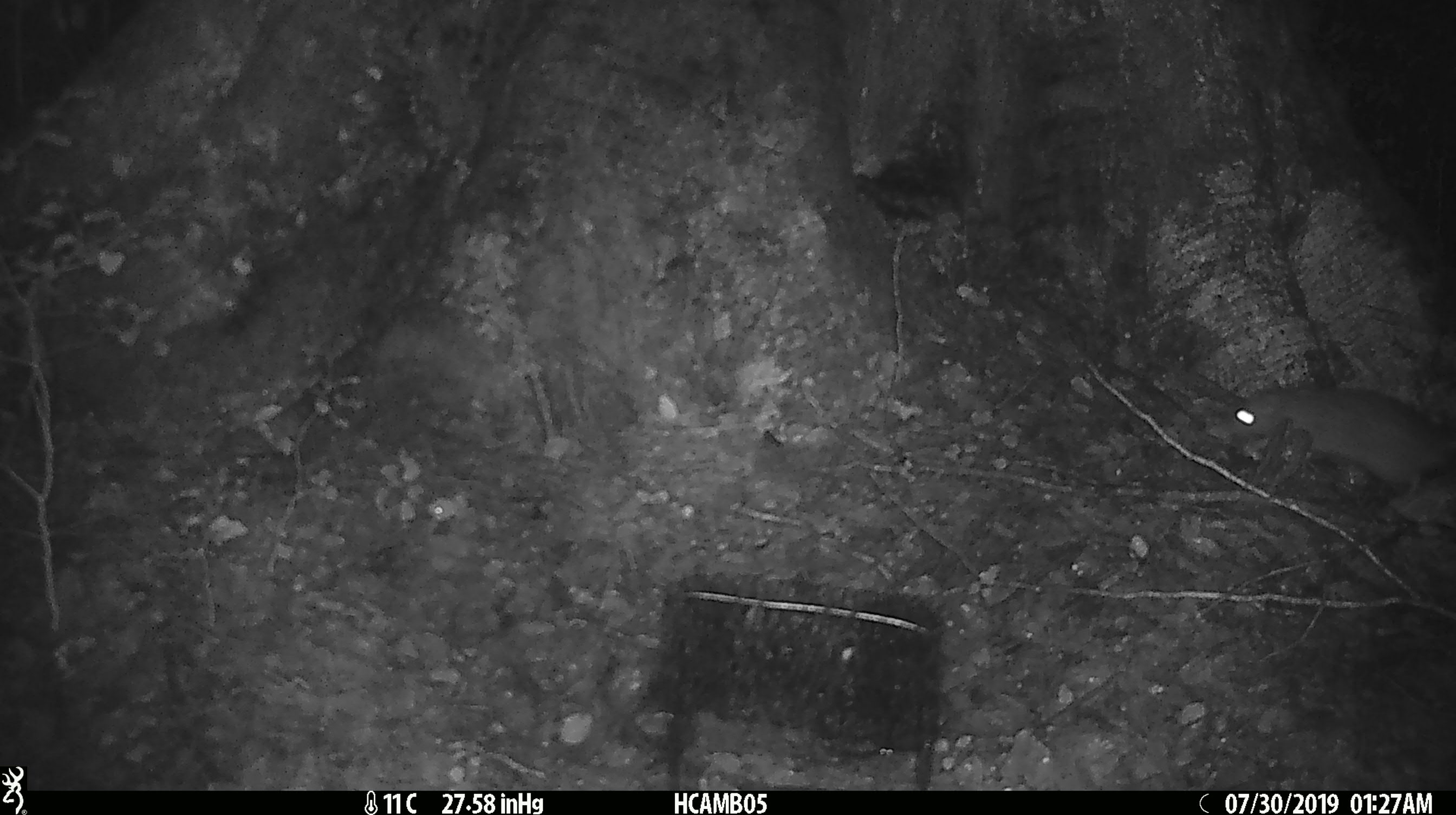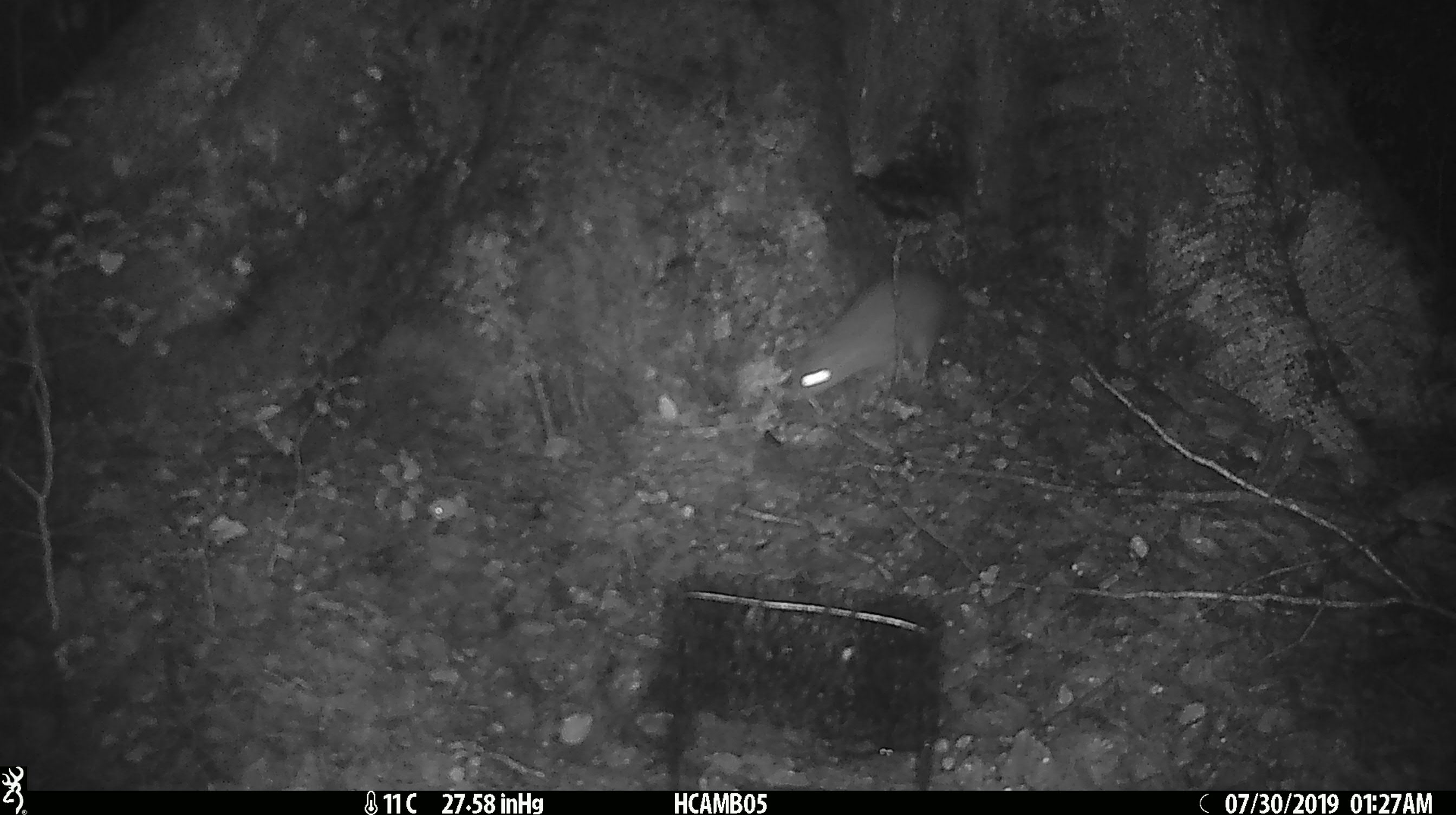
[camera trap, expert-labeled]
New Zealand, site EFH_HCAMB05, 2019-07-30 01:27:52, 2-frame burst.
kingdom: Animalia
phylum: Chordata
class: Mammalia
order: Rodentia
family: Muridae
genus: Rattus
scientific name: Rattus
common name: rat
Rat (Rattus).